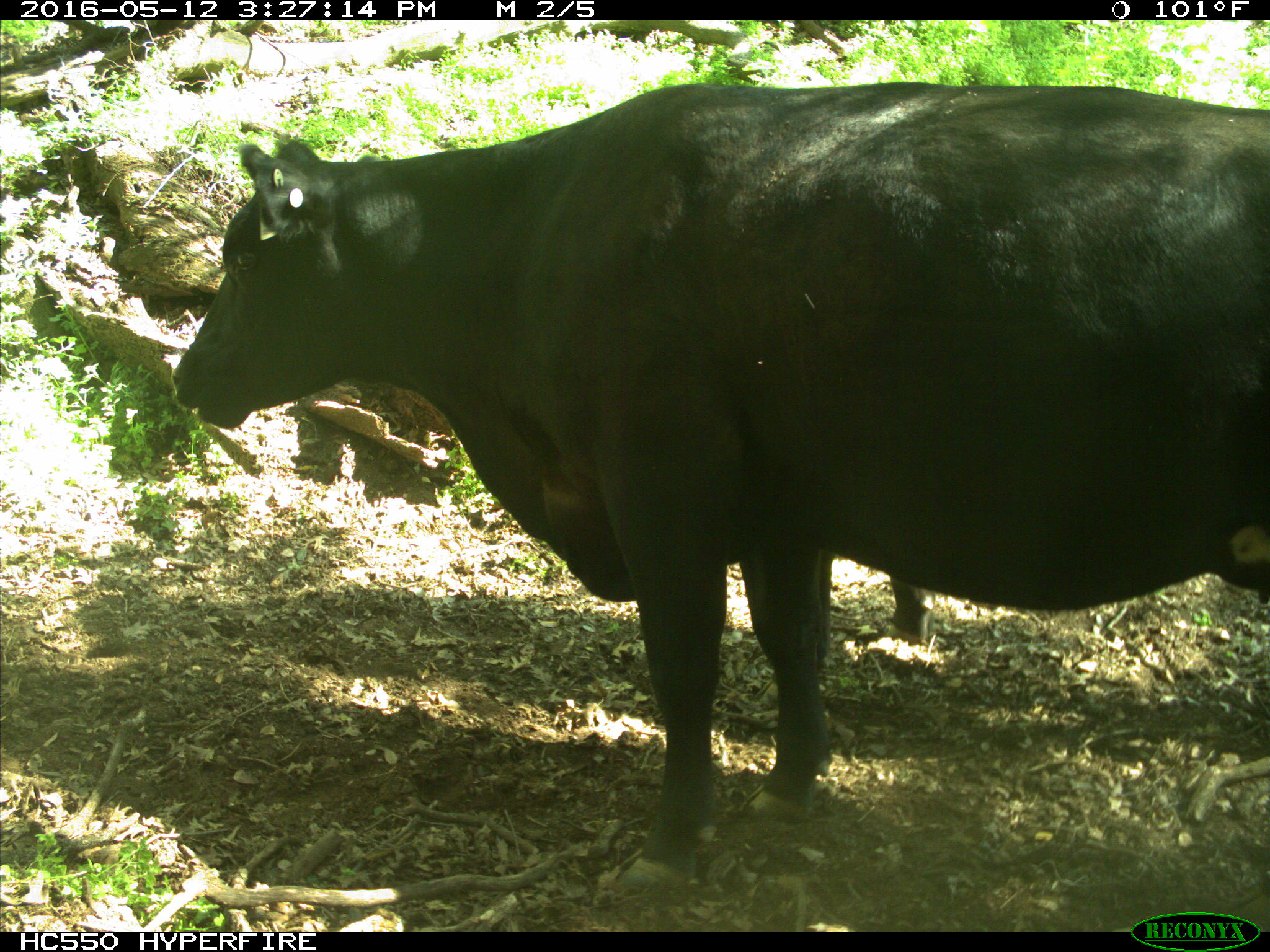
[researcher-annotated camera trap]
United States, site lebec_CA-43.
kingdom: Animalia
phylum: Chordata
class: Mammalia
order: Artiodactyla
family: Bovidae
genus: Bos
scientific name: Bos taurus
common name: domestic cow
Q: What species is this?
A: Bos taurus (domestic cow).